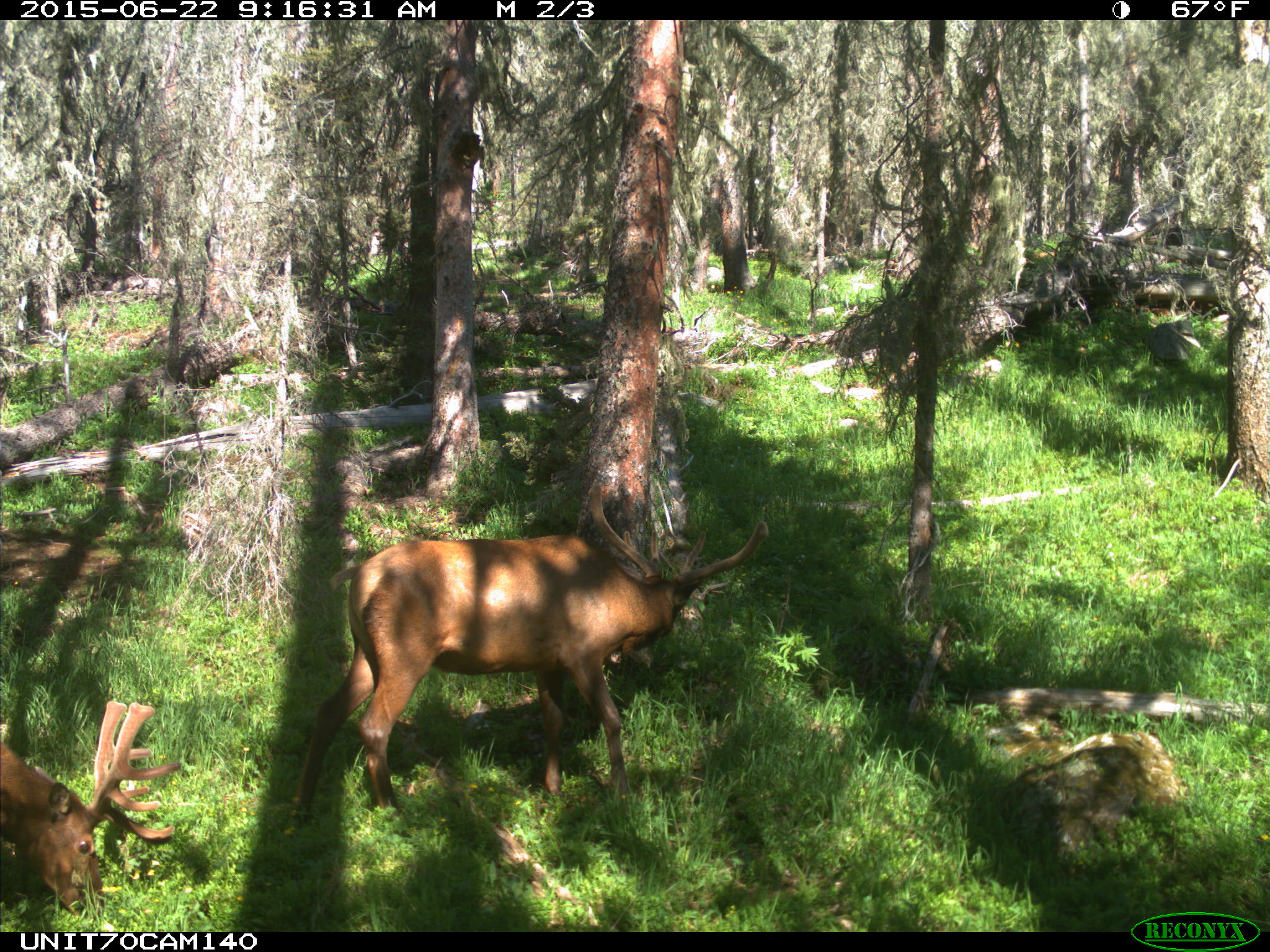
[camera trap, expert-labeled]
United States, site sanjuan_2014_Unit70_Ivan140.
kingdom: Animalia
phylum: Chordata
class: Mammalia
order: Artiodactyla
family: Cervidae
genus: Cervus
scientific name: Cervus elaphus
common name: red deer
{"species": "Cervus elaphus (red deer)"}